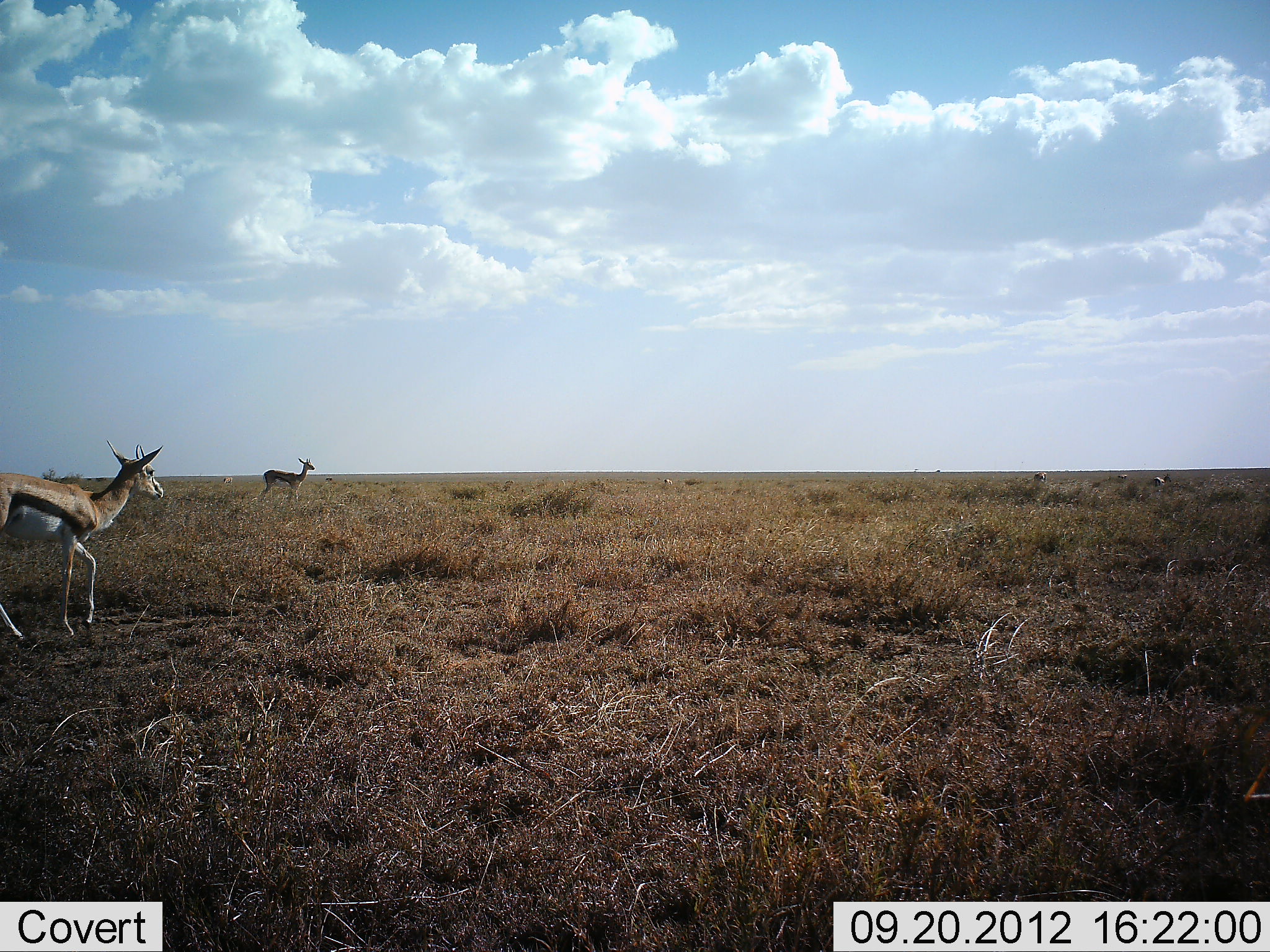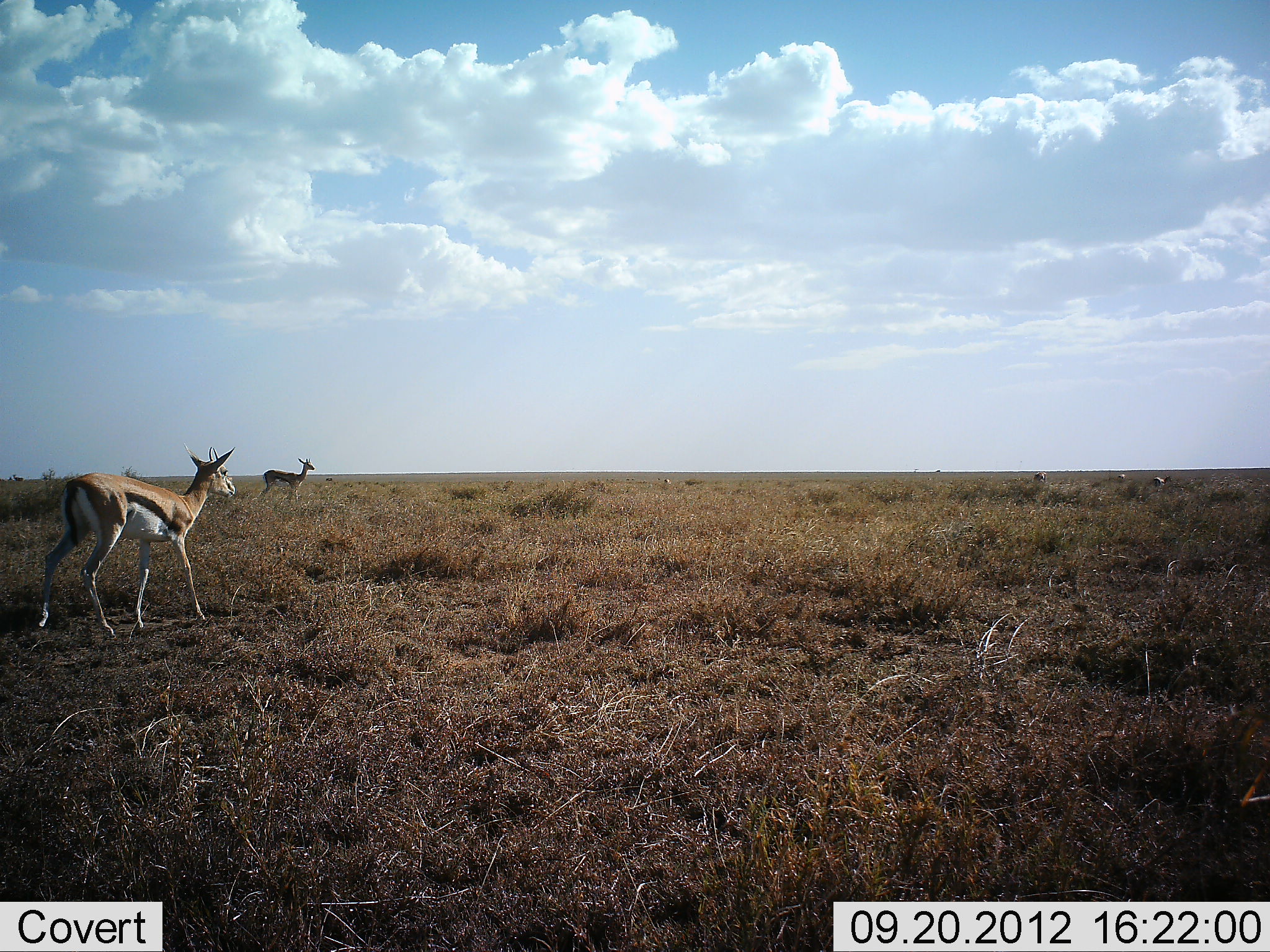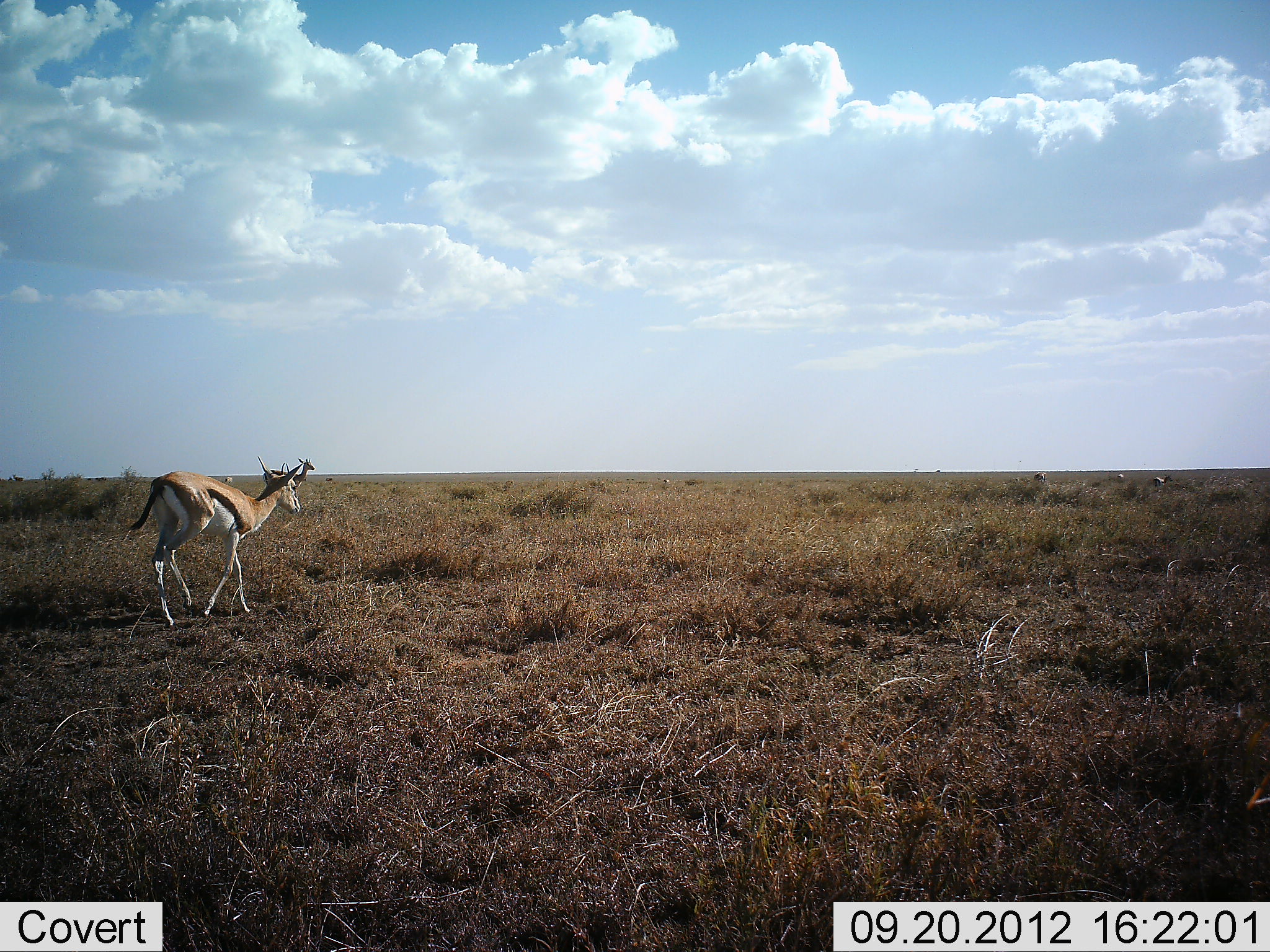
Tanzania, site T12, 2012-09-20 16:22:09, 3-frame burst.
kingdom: Animalia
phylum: Chordata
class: Mammalia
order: Artiodactyla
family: Bovidae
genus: Eudorcas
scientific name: Eudorcas thomsonii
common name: thomson's gazelle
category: gazellethomsons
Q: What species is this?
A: Gazellethomsons (thomson's gazelle) (Eudorcas thomsonii).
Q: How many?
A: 5.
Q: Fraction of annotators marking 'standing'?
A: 90%.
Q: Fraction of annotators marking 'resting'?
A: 0%.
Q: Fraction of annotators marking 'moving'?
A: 70%.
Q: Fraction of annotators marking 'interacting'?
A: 0%.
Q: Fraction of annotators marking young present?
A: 0%.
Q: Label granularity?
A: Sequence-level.